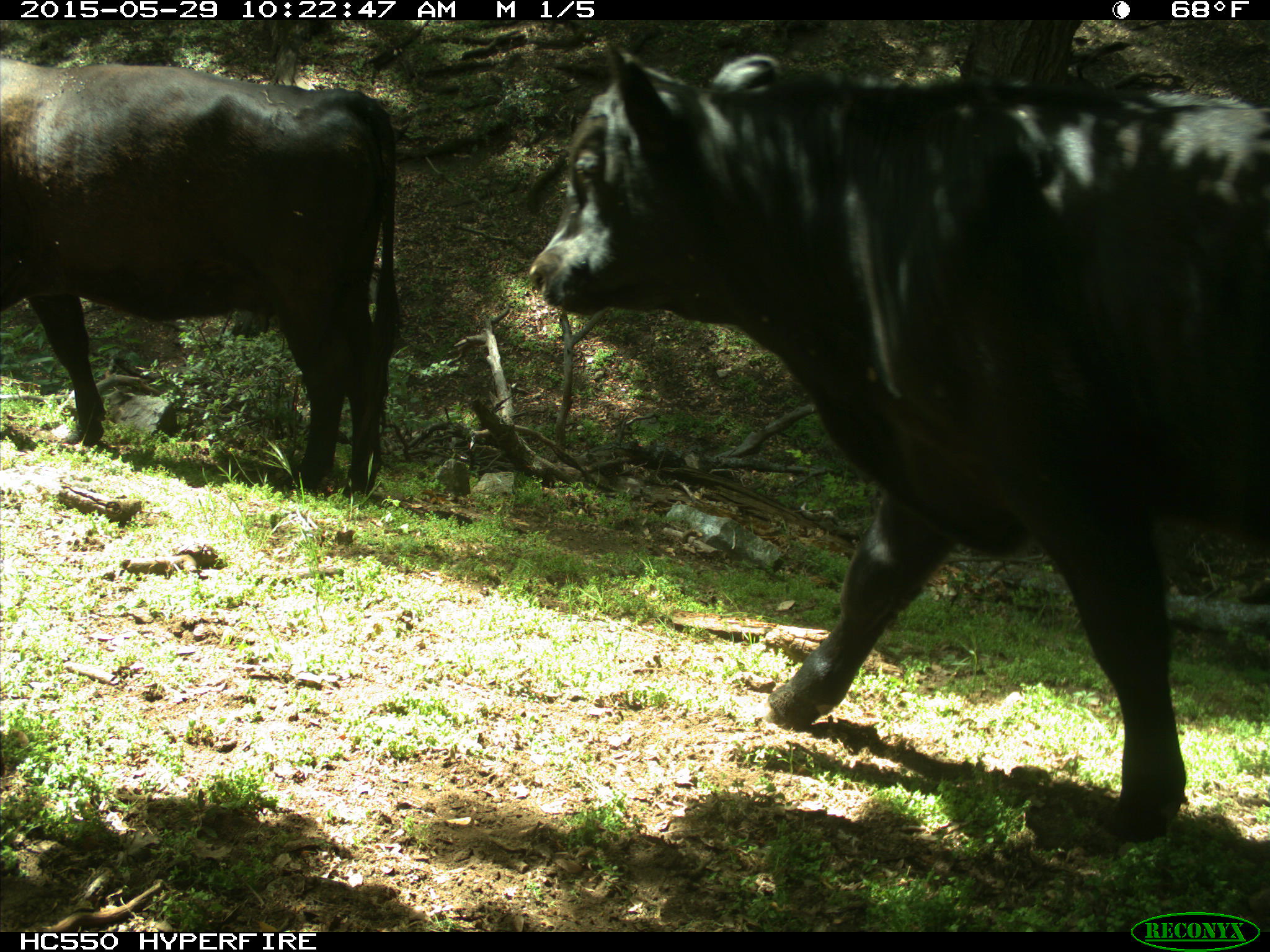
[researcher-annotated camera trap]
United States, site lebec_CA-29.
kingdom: Animalia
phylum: Chordata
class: Mammalia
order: Artiodactyla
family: Bovidae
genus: Bos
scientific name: Bos taurus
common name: domestic cow